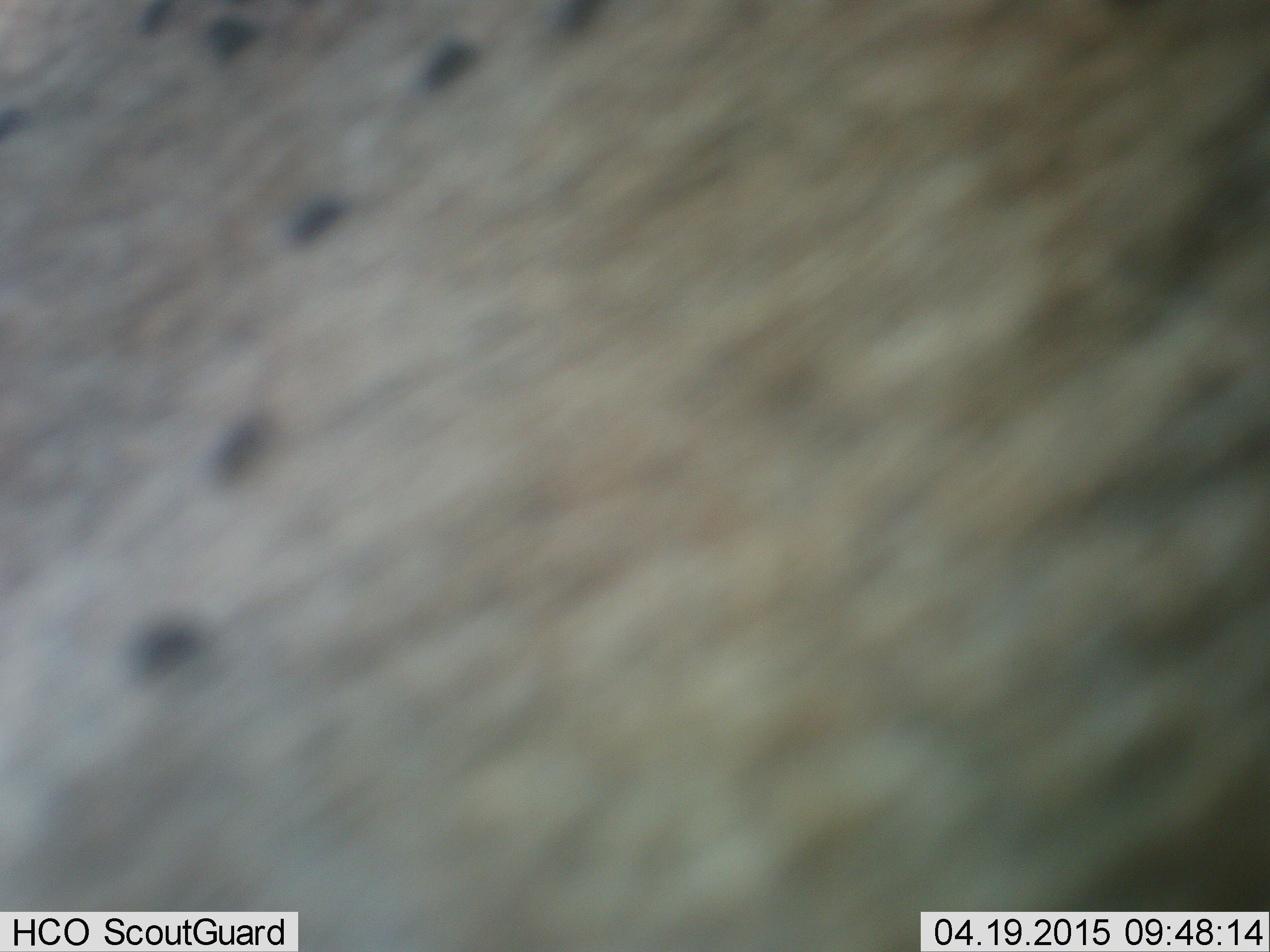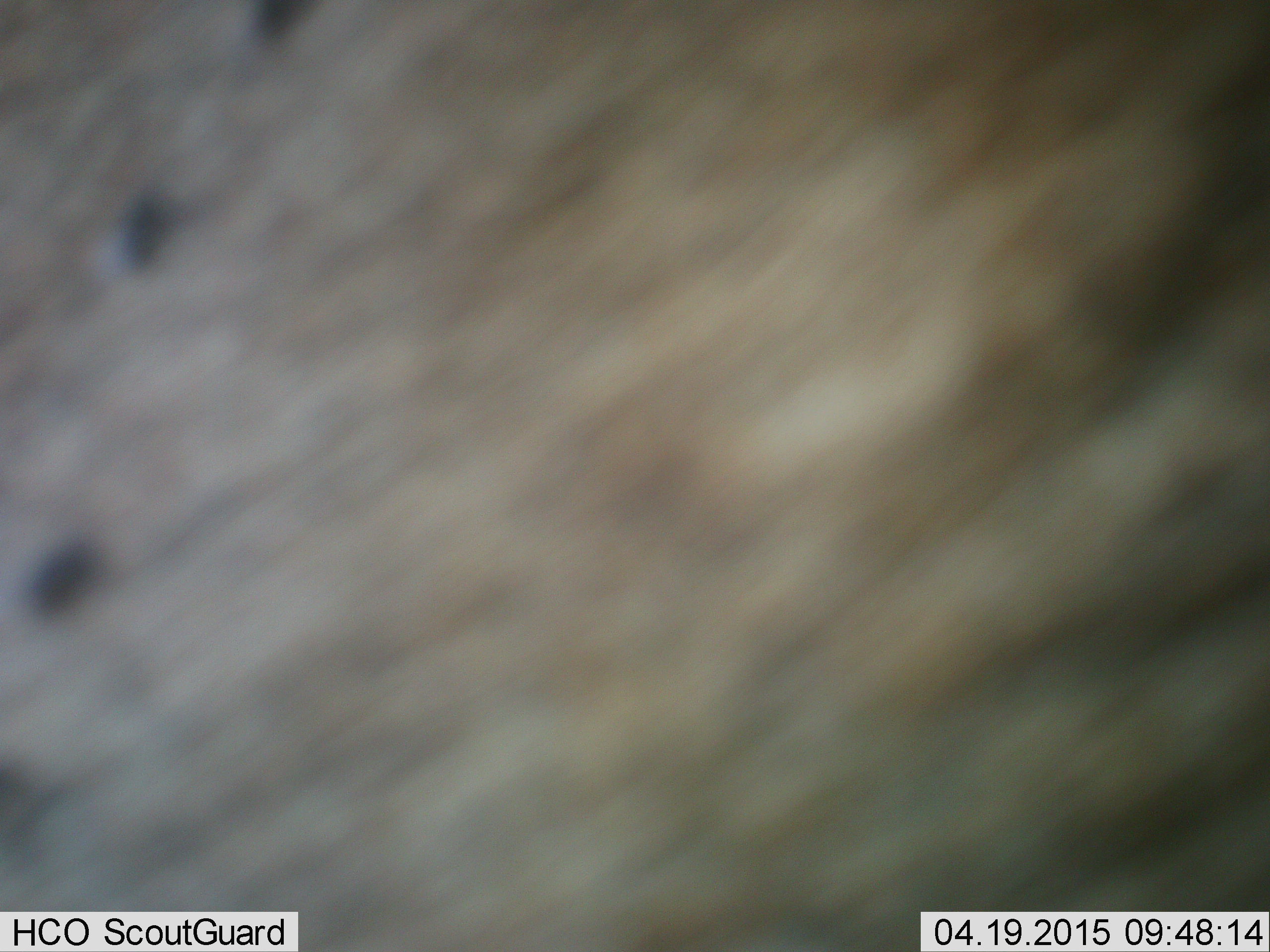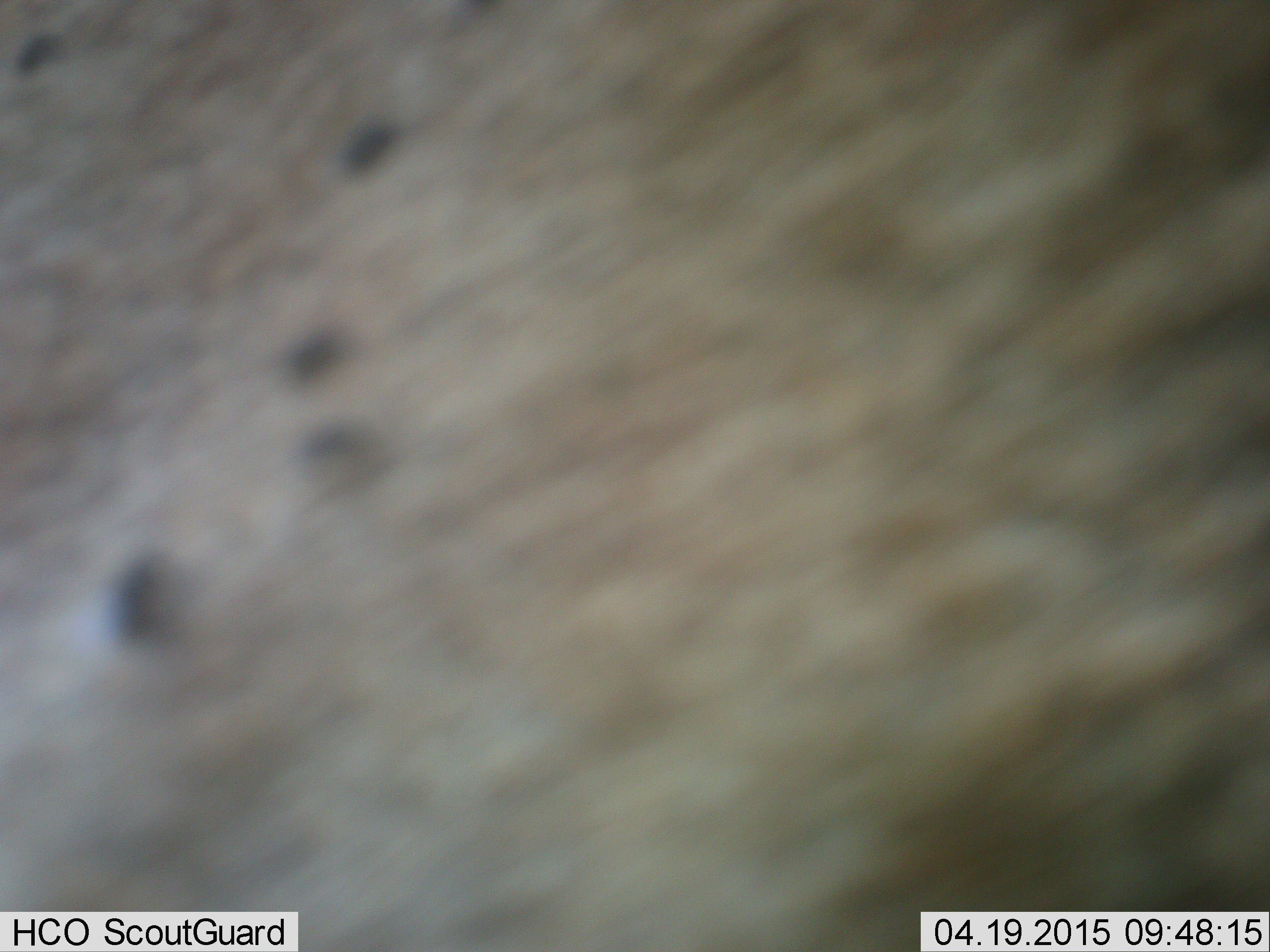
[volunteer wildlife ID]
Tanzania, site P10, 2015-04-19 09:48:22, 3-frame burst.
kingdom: Animalia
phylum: Chordata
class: Mammalia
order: Artiodactyla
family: Bovidae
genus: Connochaetes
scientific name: Connochaetes taurinus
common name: blue wildebeest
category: wildebeest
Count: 1.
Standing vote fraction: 86%.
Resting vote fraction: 14%.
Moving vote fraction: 0%.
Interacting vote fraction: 0%.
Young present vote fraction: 0%.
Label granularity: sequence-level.